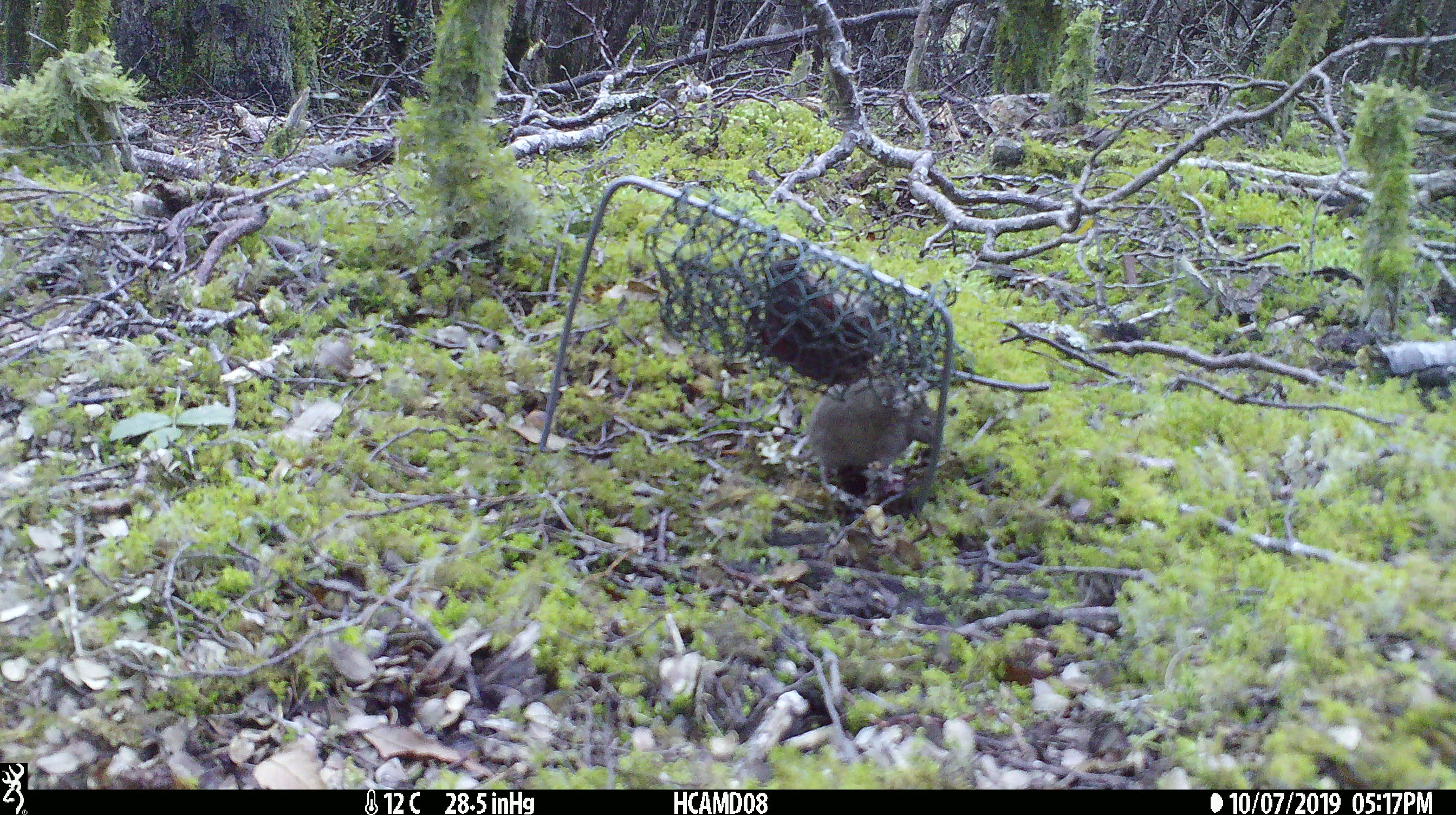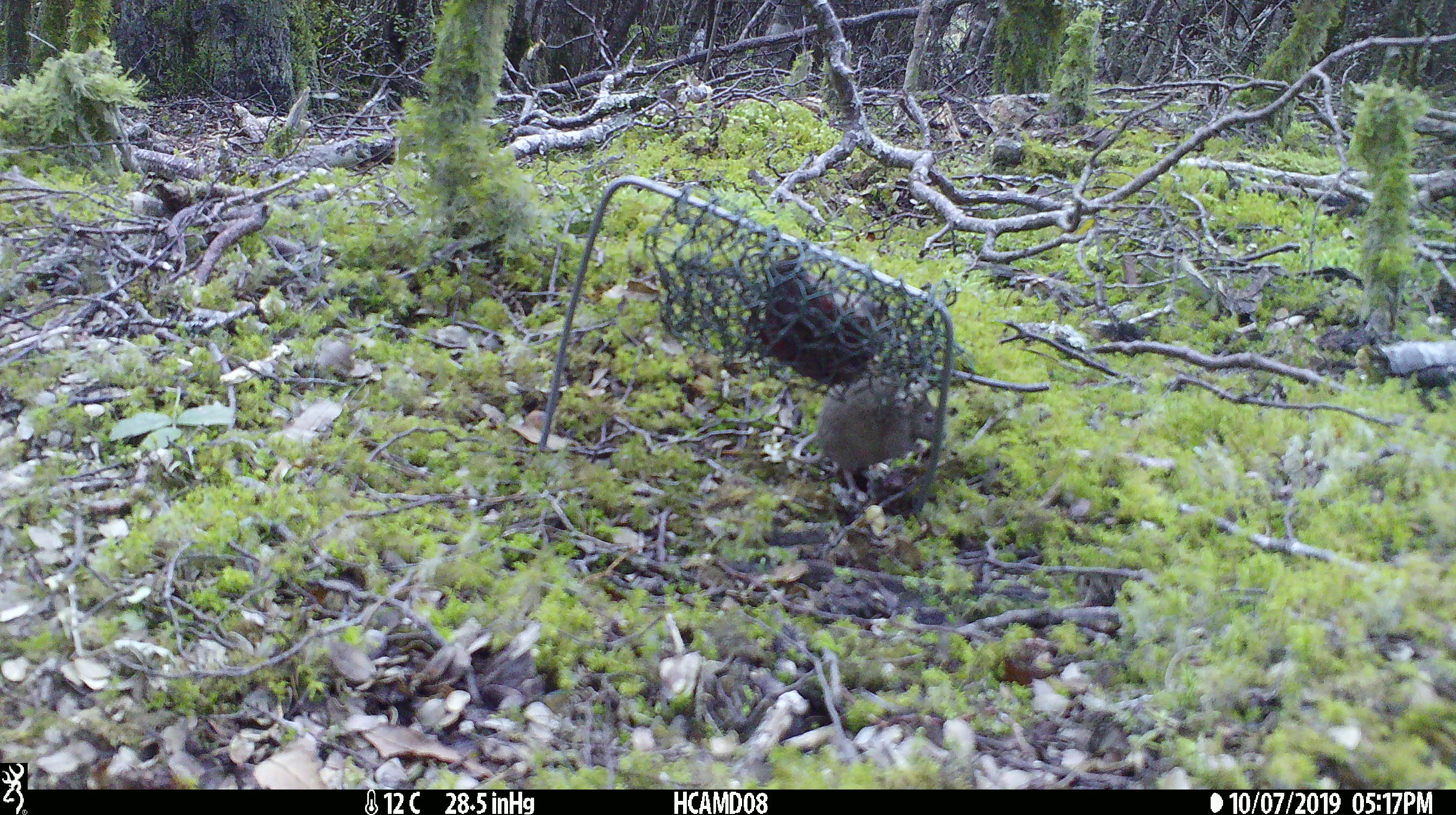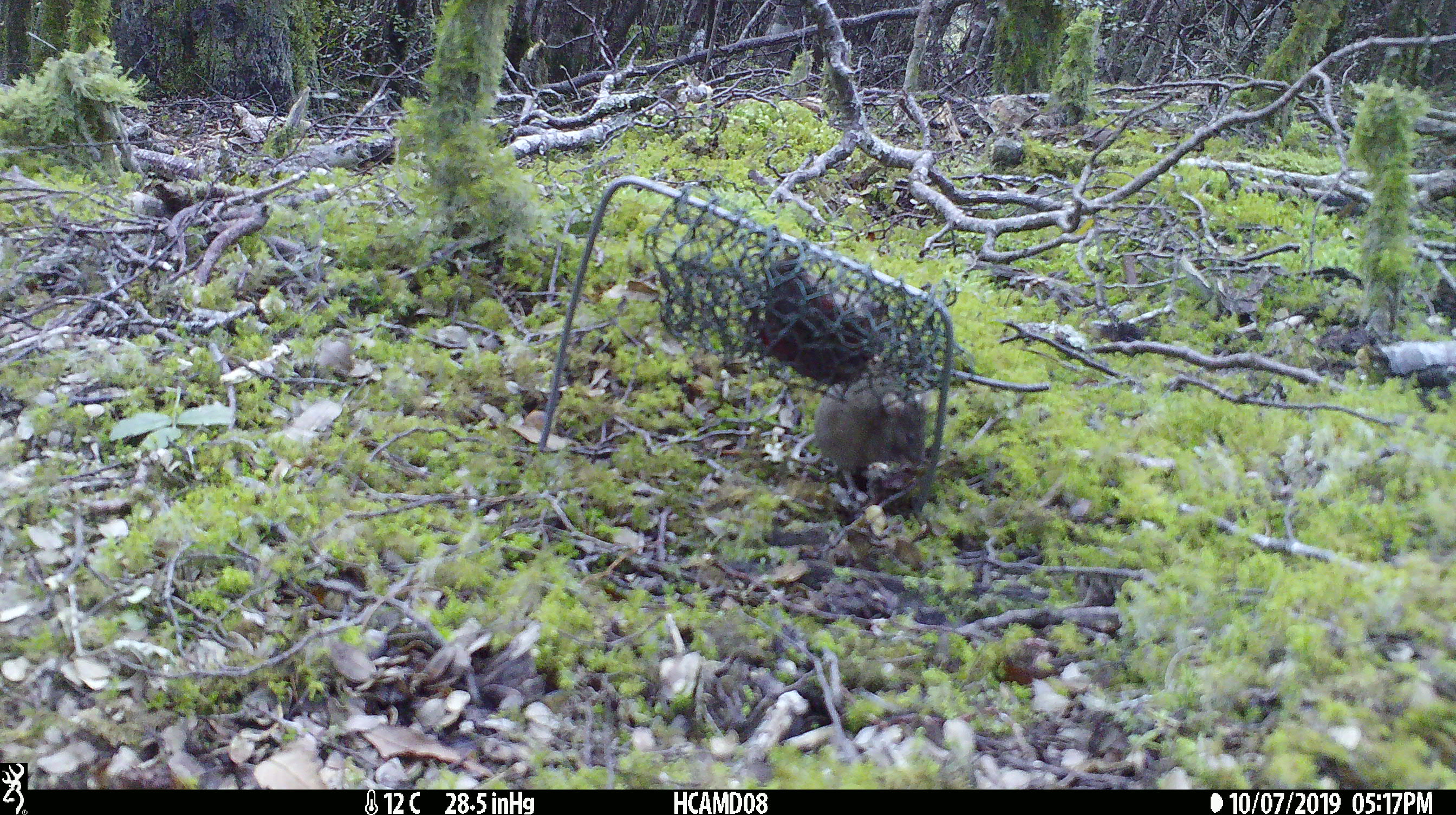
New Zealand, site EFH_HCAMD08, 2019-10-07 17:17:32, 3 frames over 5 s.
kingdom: Animalia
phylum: Chordata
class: Mammalia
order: Rodentia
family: Muridae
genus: Mus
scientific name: Mus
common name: mouse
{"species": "mouse (Mus)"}